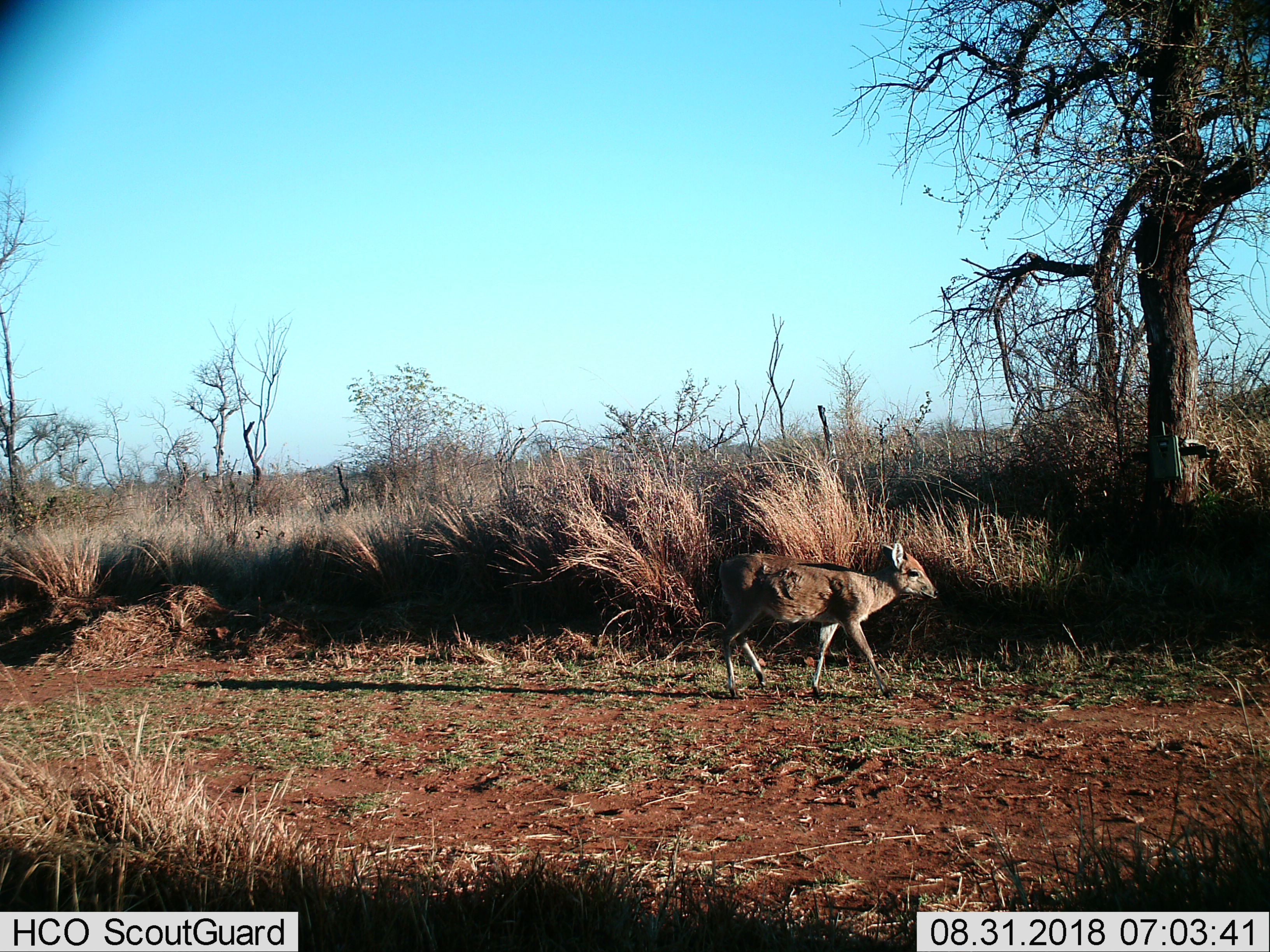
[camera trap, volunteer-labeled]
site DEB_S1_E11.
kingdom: Animalia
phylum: Chordata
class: Mammalia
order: Artiodactyla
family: Bovidae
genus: Sylvicapra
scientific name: Sylvicapra grimmia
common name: common duiker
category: duikercommongrey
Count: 1.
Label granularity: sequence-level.